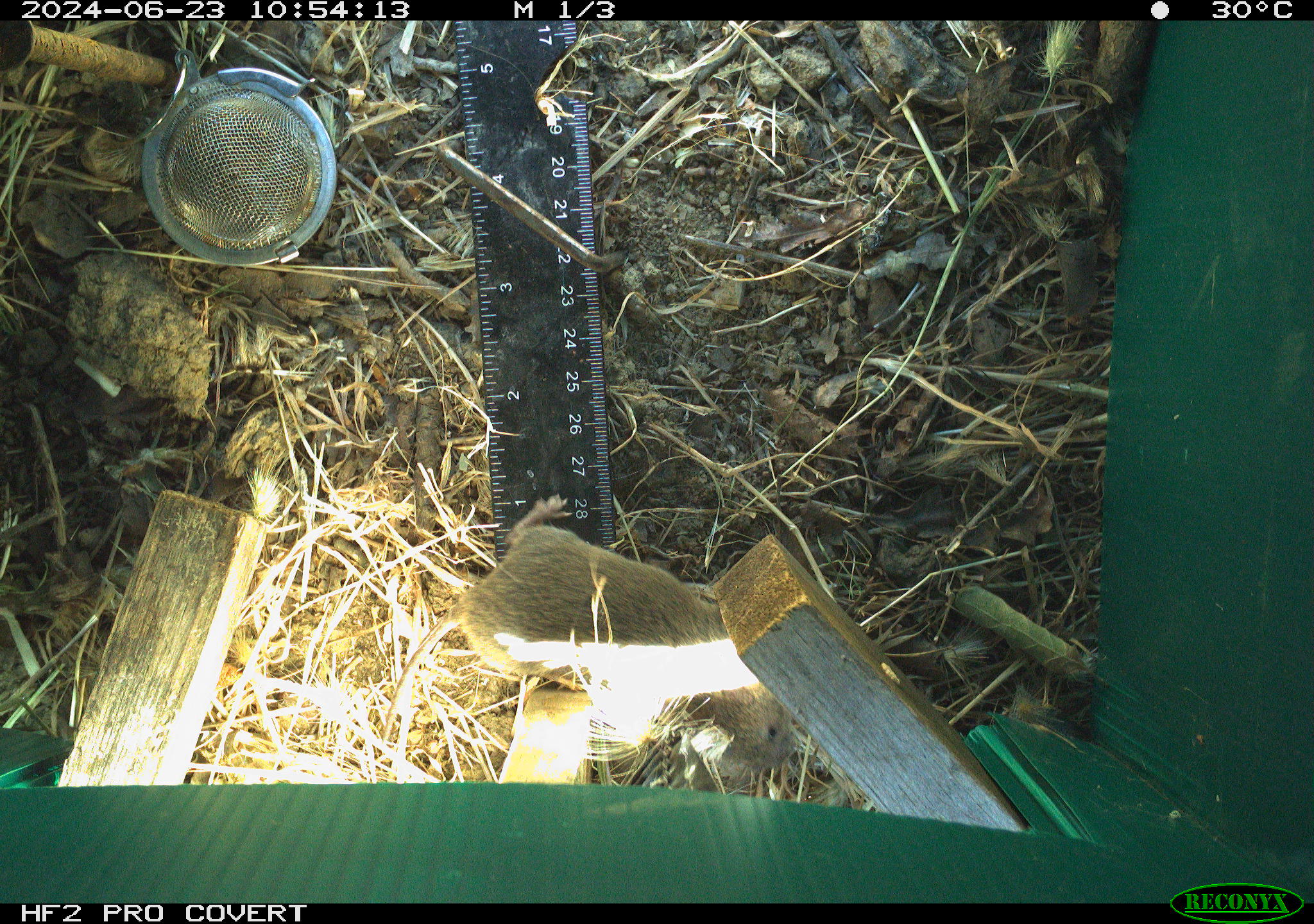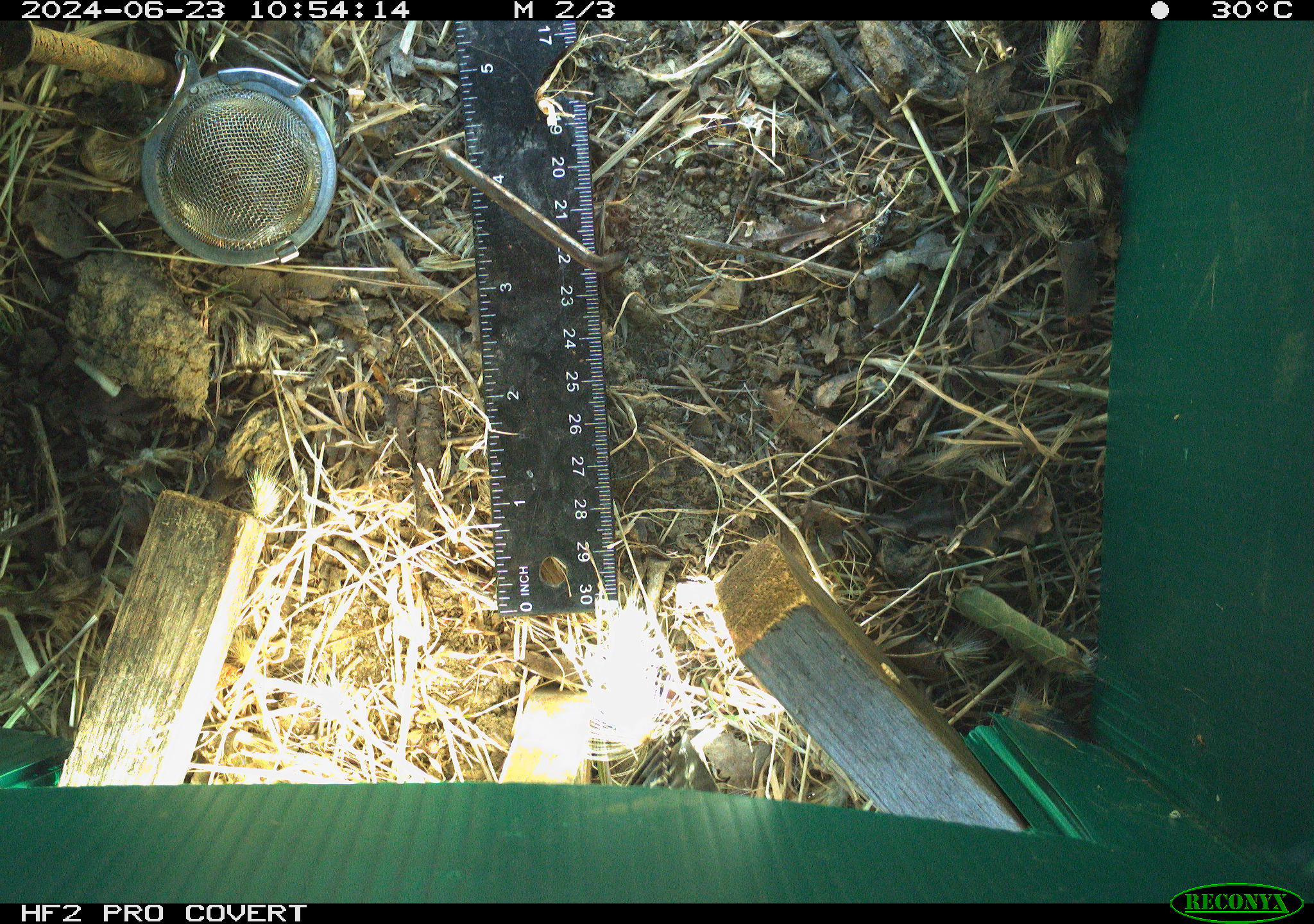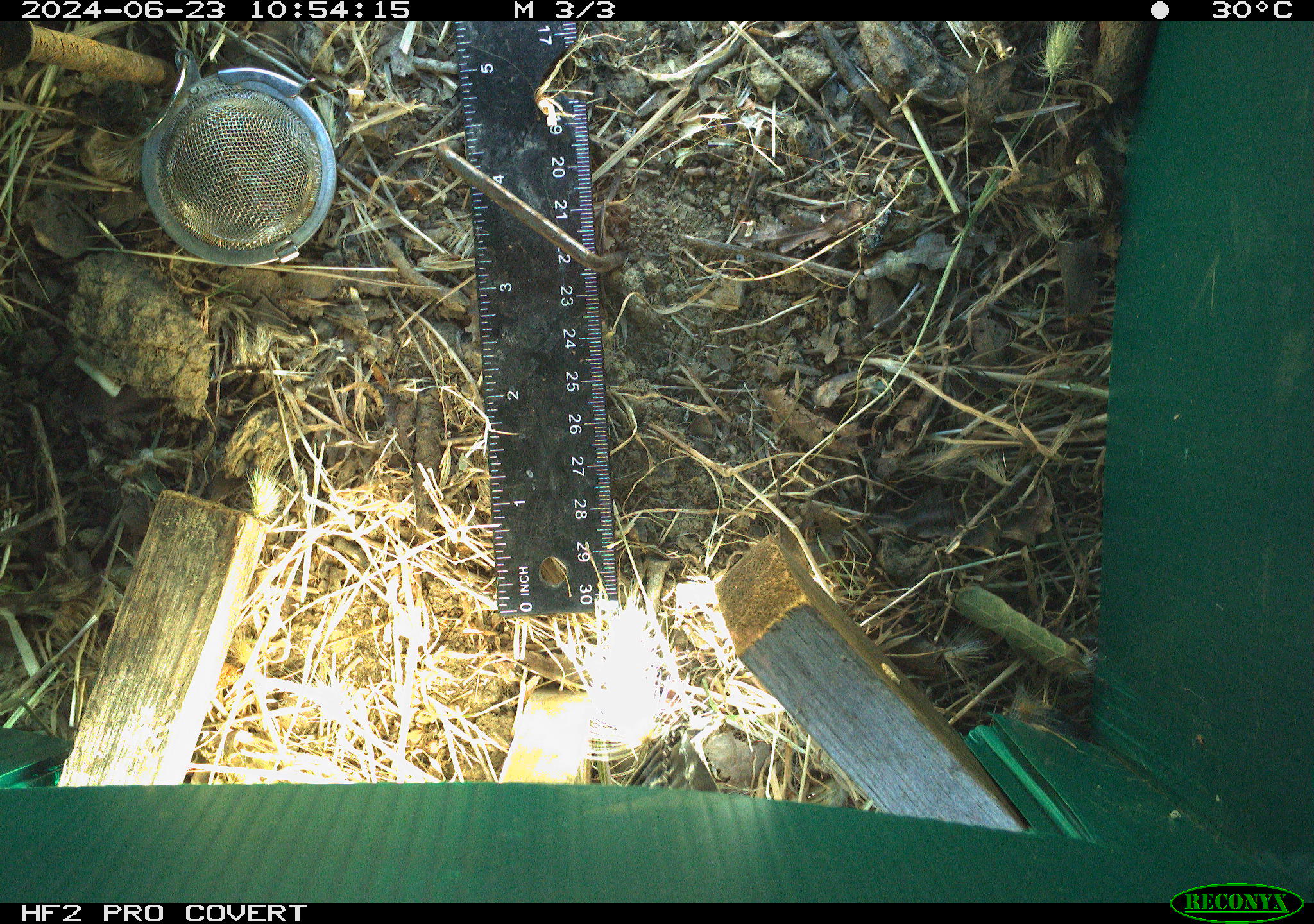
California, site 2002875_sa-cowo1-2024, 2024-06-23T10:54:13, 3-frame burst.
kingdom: Animalia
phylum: Chordata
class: Mammalia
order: Rodentia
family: Cricetidae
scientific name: Arvicolinae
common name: voles, lemmings, and muskrats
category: arvicolinae subfamily